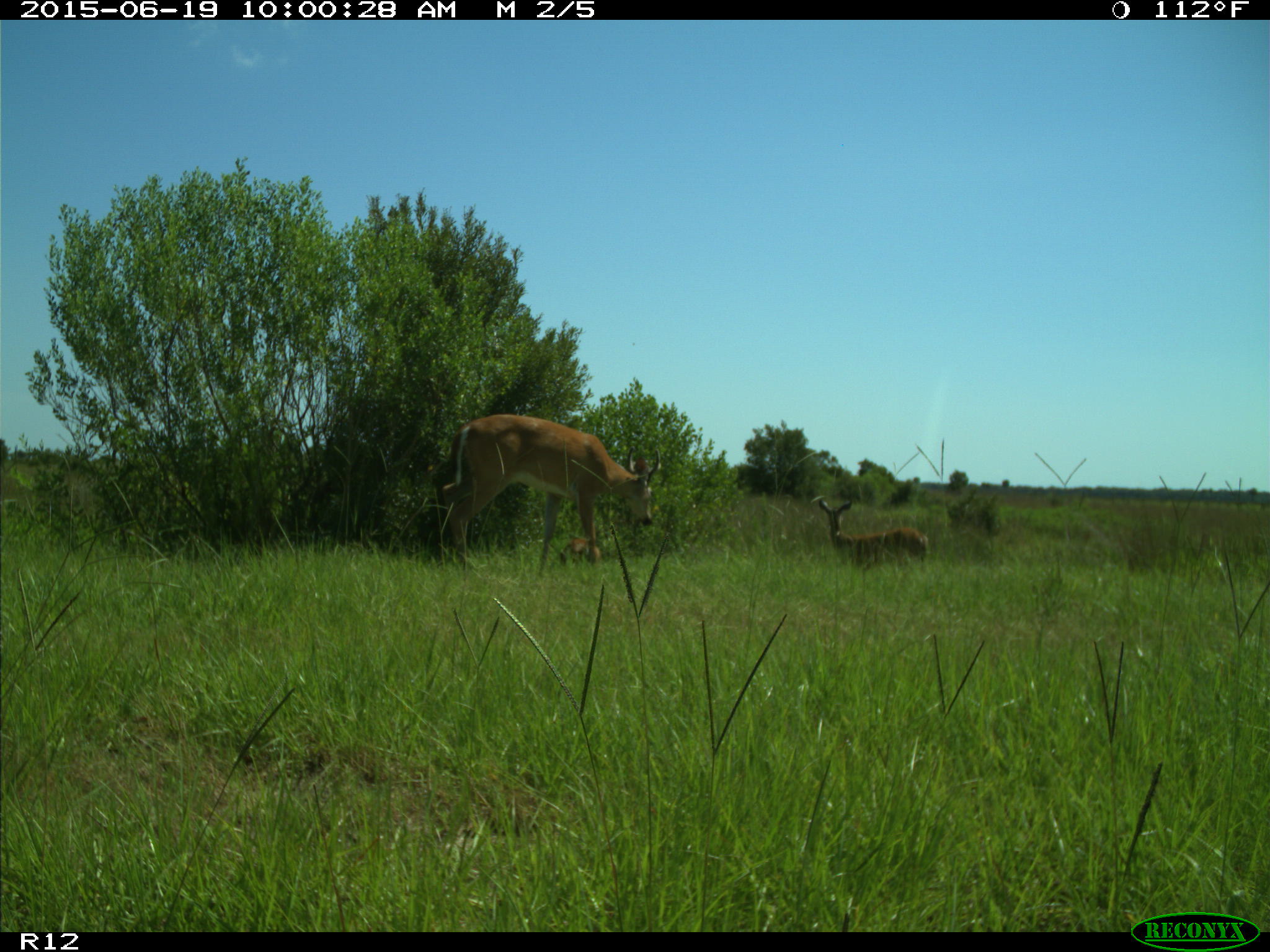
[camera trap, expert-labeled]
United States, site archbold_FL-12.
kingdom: Animalia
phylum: Chordata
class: Mammalia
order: Artiodactyla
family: Cervidae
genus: Odocoileus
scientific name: Odocoileus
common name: deer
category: unidentified deer